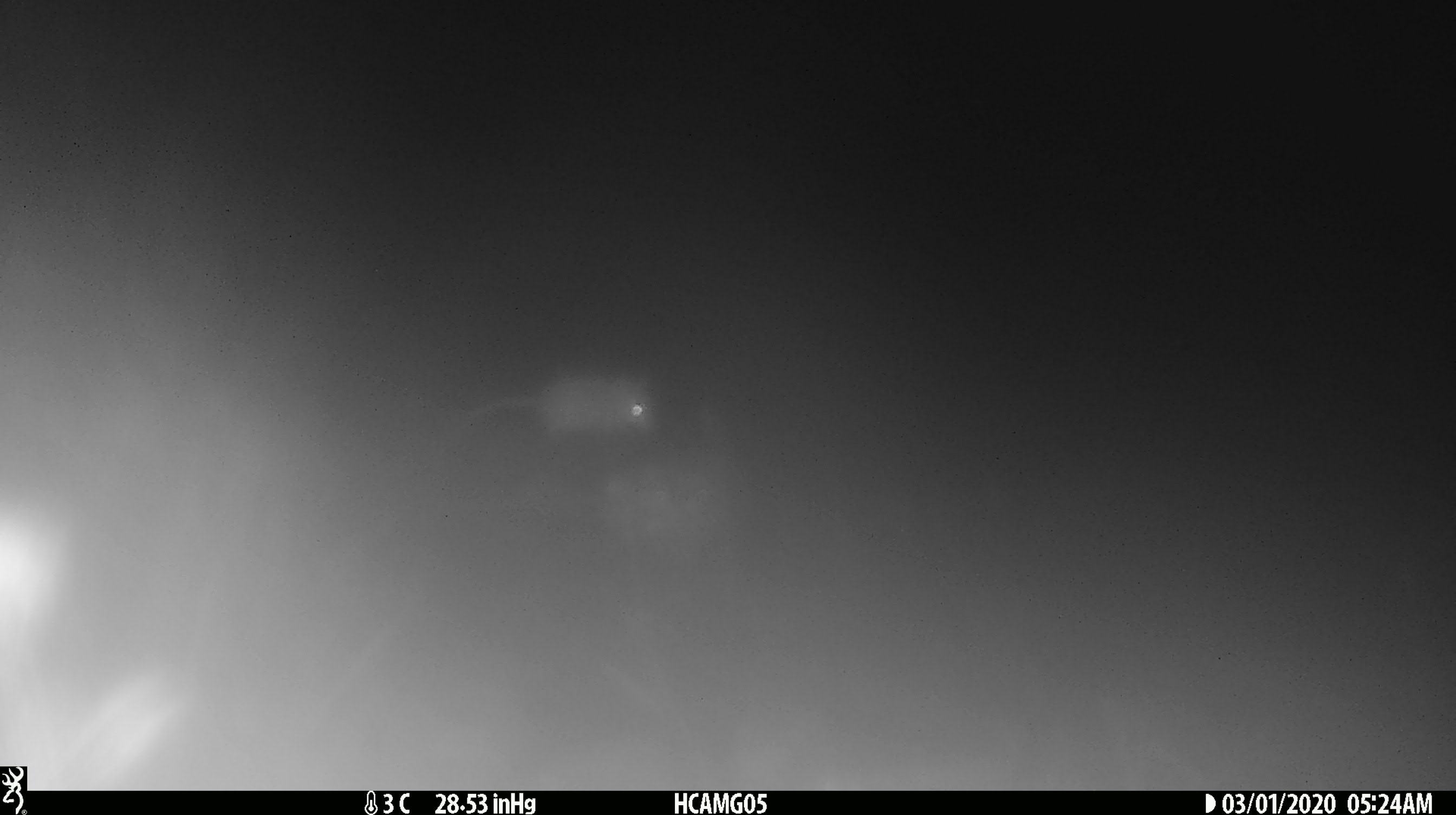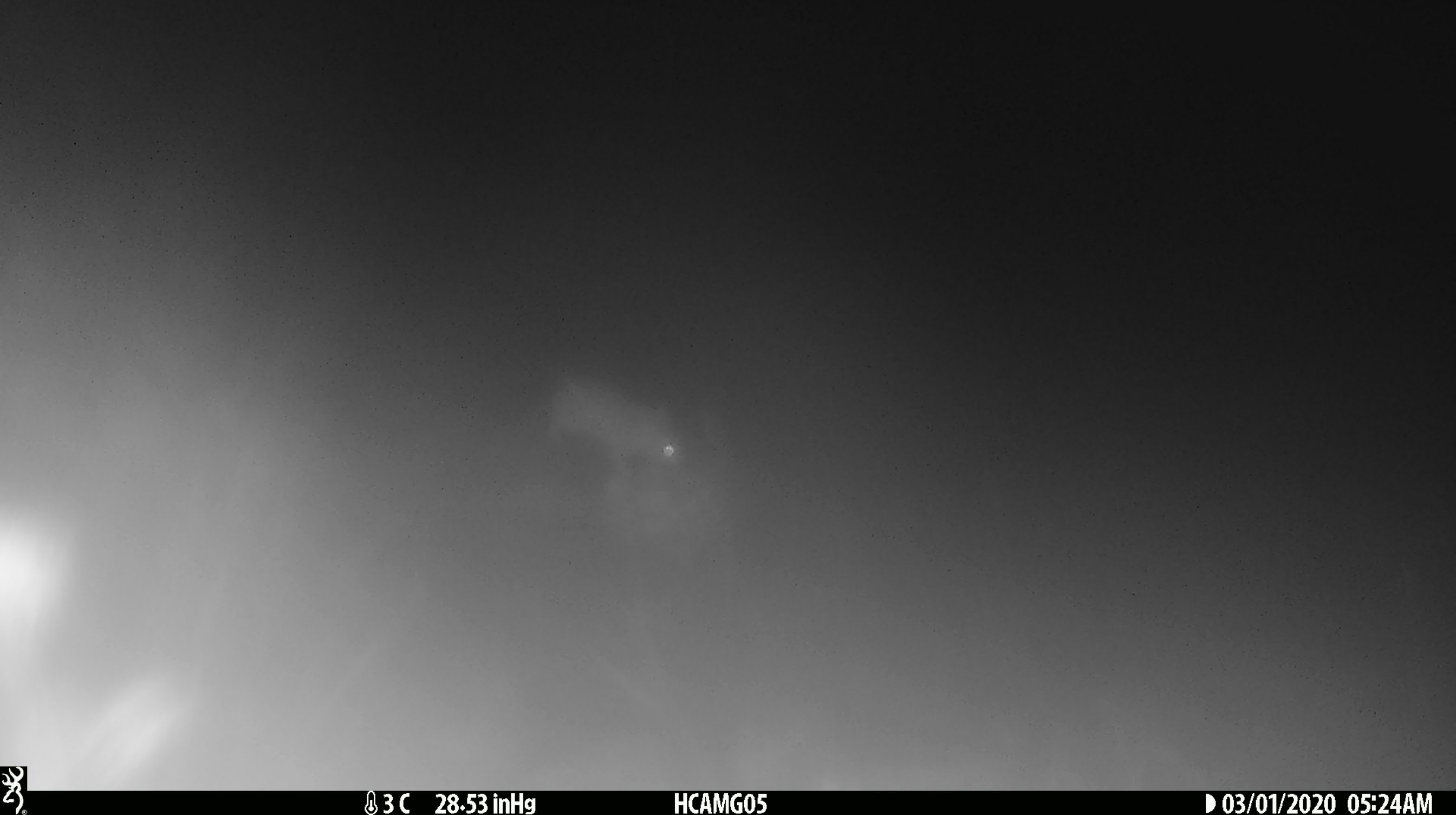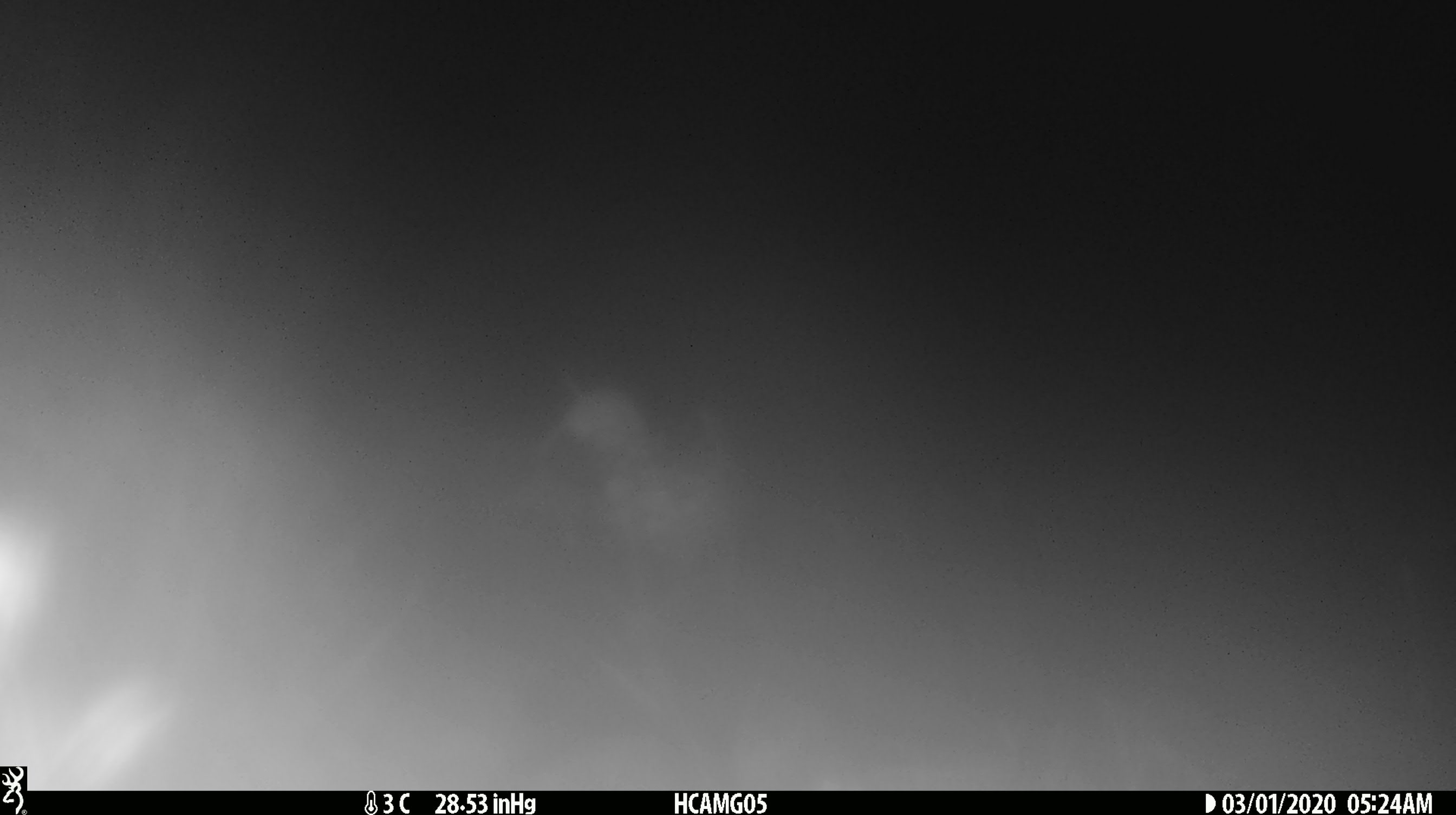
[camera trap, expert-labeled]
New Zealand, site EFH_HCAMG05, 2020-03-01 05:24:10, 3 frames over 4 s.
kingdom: Animalia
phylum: Chordata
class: Mammalia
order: Rodentia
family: Muridae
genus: Mus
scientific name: Mus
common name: mouse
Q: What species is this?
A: Mouse (Mus).